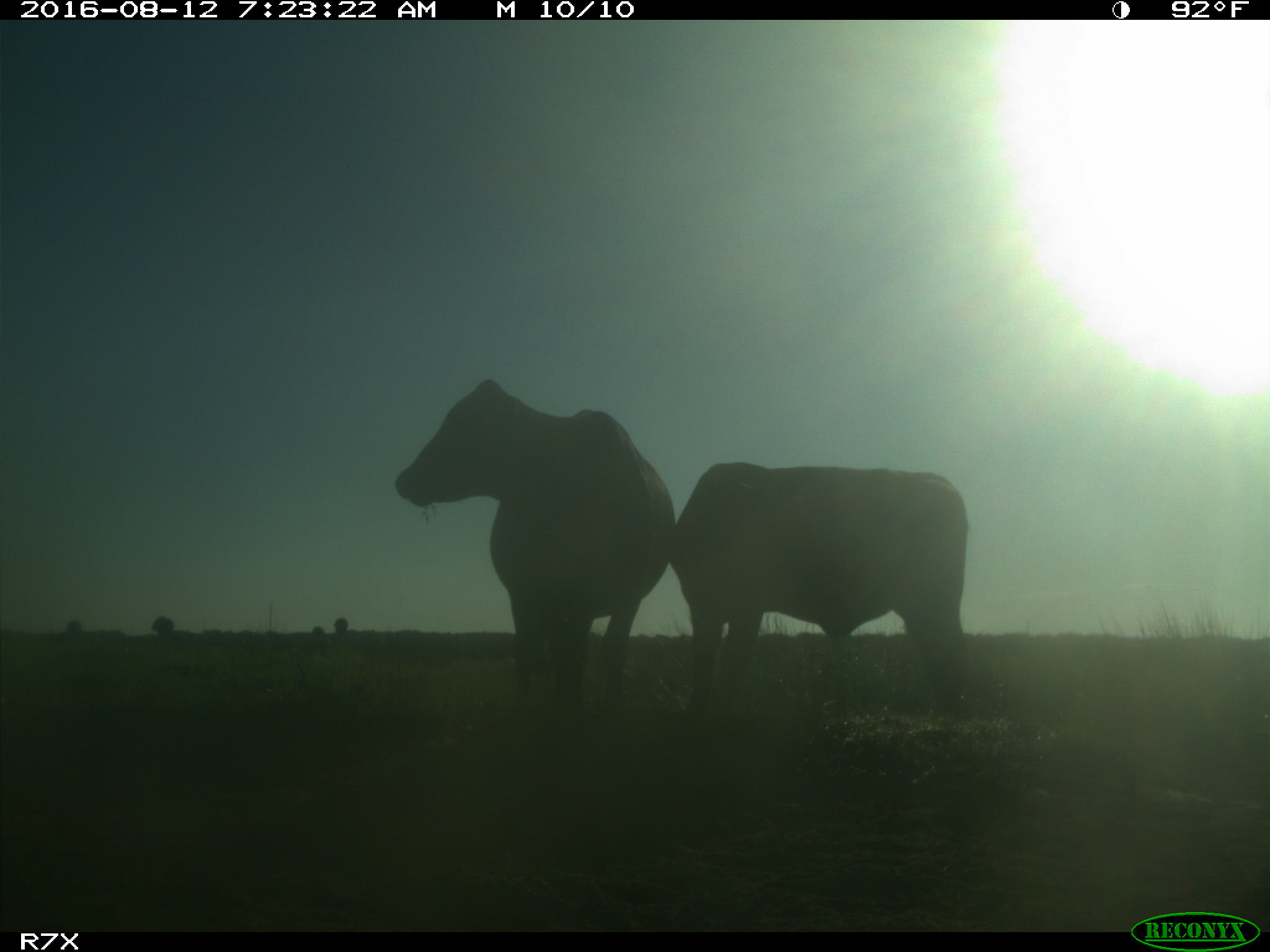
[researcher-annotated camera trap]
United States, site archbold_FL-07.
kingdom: Animalia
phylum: Chordata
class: Mammalia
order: Artiodactyla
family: Bovidae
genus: Bos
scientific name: Bos taurus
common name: domestic cow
Bos taurus (domestic cow).